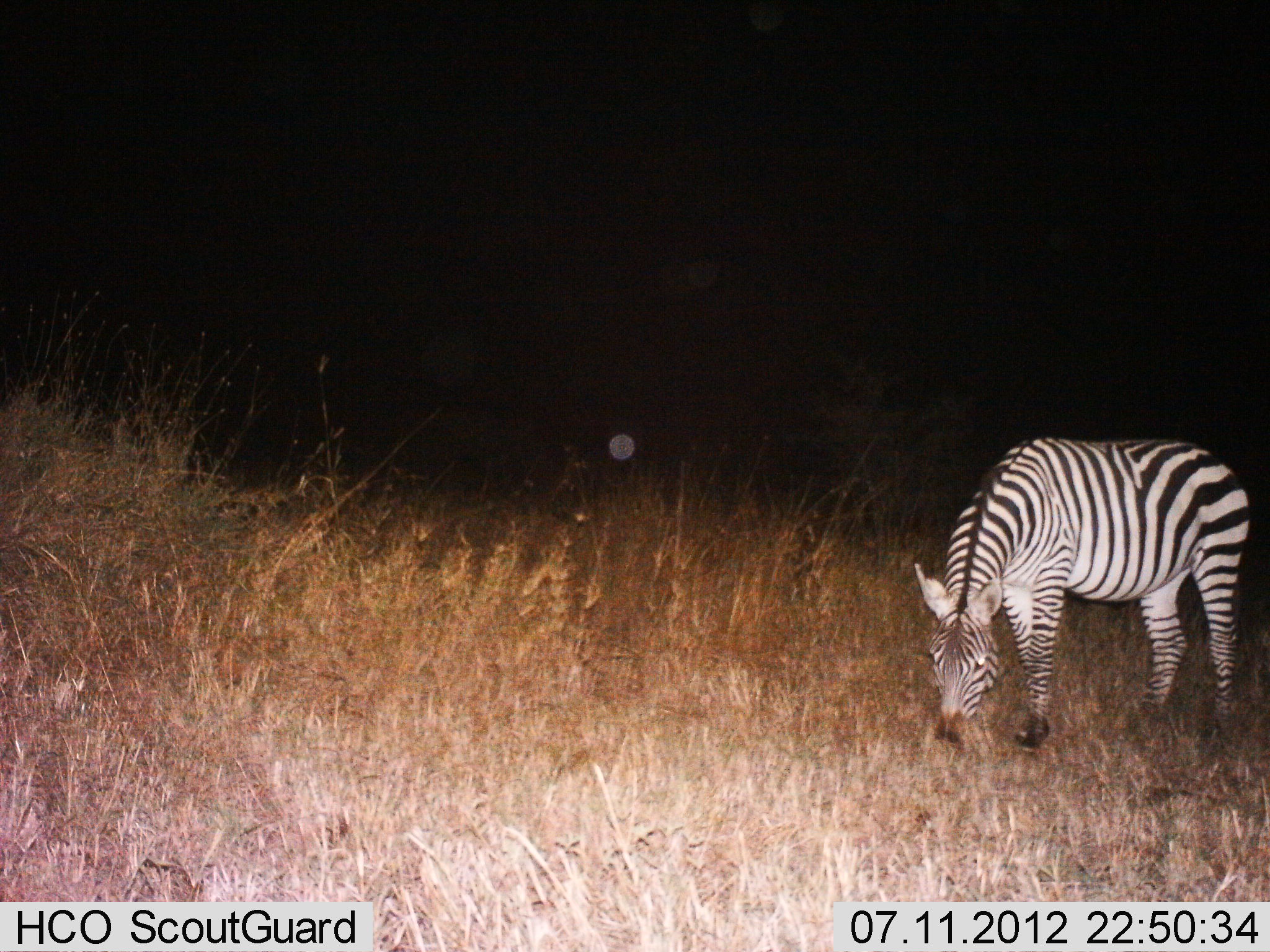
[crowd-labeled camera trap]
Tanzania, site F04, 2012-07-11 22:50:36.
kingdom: Animalia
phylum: Chordata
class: Mammalia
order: Perissodactyla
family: Equidae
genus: Equus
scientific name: Equus quagga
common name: plains zebra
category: zebra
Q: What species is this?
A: Zebra (plains zebra) (Equus quagga).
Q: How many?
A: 1.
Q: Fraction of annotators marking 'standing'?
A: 30%.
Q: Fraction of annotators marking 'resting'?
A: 0%.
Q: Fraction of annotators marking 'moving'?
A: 0%.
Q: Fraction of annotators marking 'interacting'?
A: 0%.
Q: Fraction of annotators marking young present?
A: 0%.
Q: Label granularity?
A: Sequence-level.